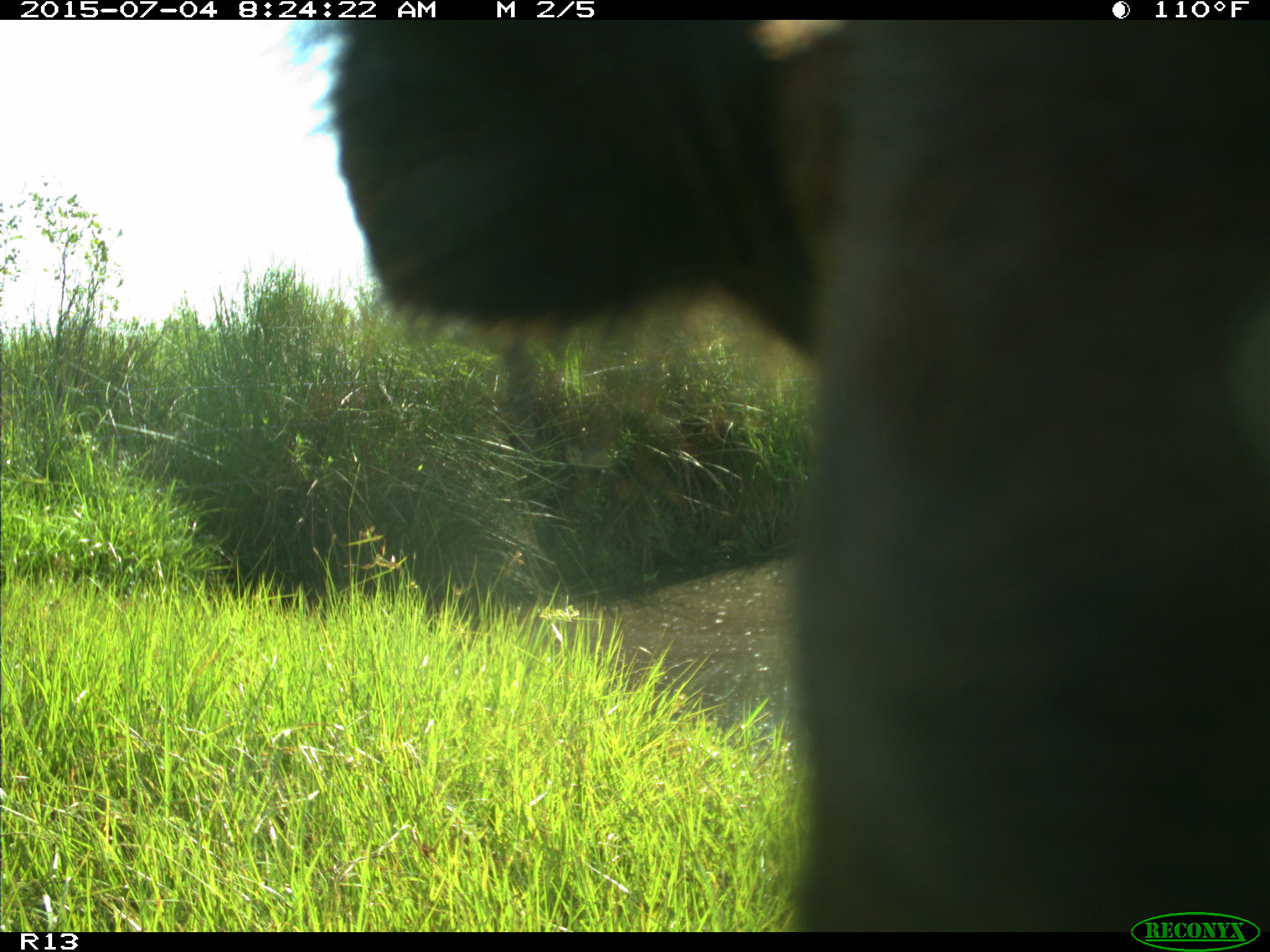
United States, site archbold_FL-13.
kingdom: Animalia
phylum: Chordata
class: Mammalia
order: Artiodactyla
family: Bovidae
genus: Bos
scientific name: Bos taurus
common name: domestic cow